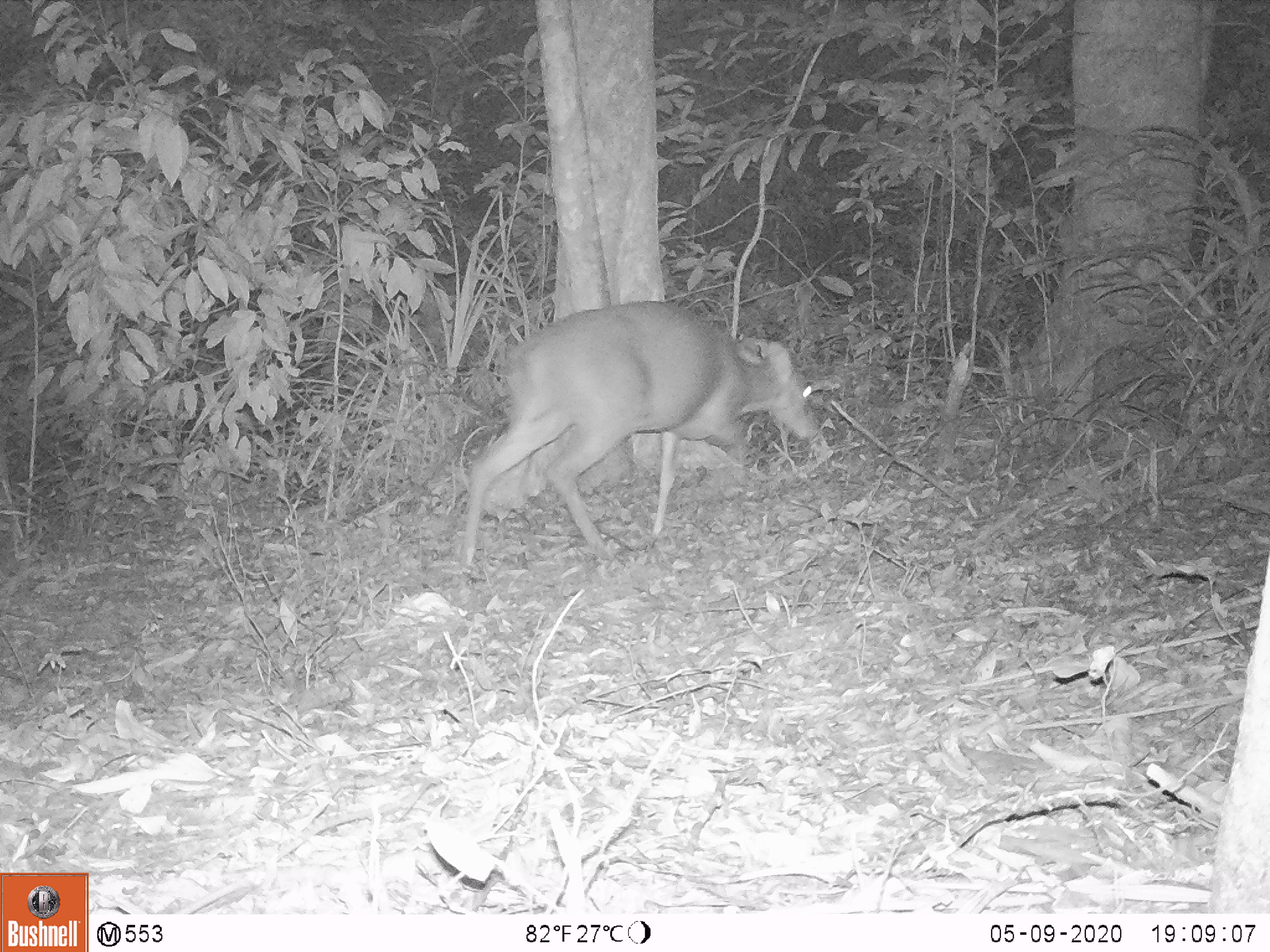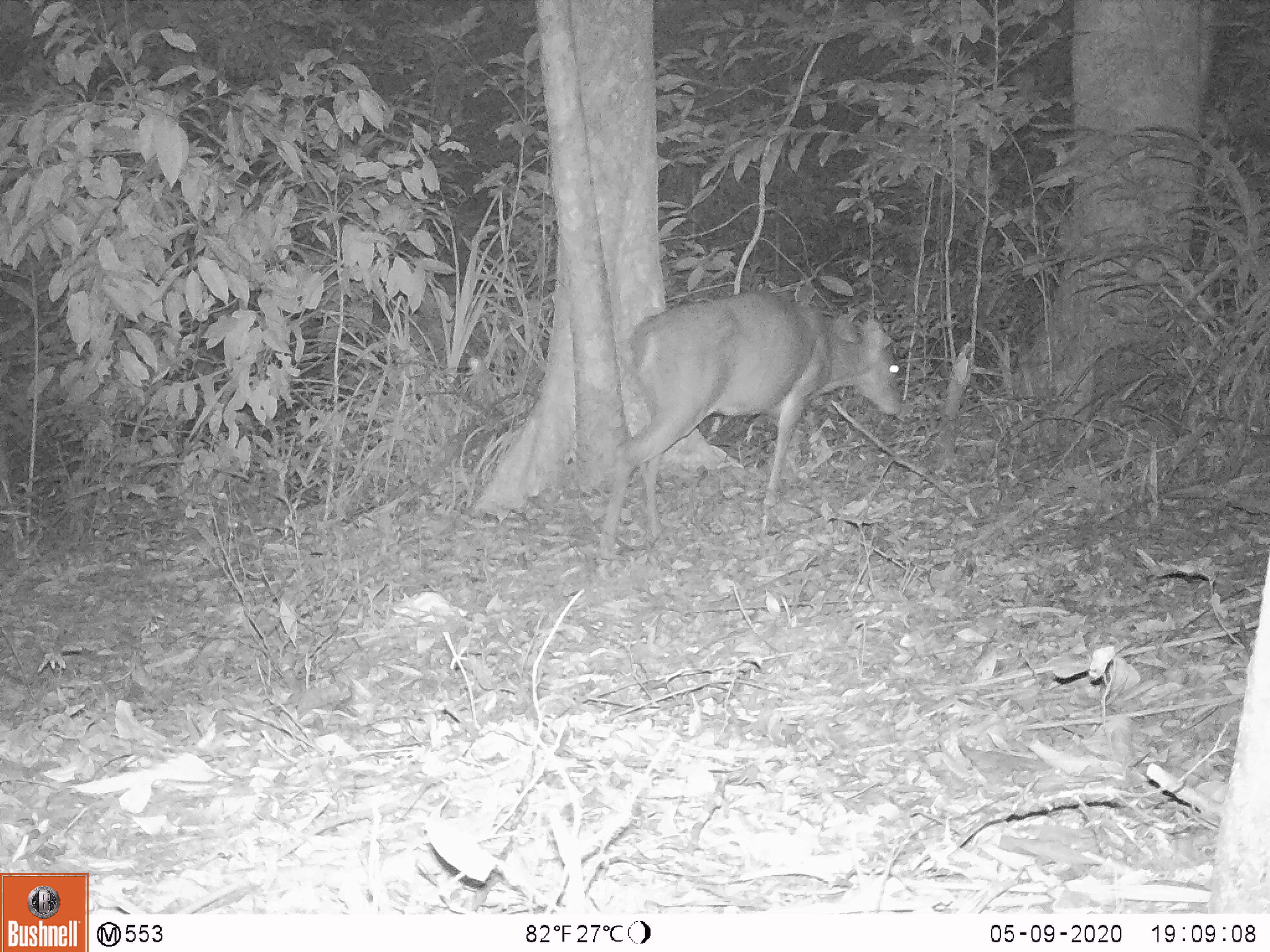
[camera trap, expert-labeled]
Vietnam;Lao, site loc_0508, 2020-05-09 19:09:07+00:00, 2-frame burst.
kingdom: Animalia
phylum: Chordata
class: Mammalia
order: Artiodactyla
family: Cervidae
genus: Muntiacus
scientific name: Muntiacus vuquangensis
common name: large-antlered muntjac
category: large antlered muntjac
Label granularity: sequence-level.